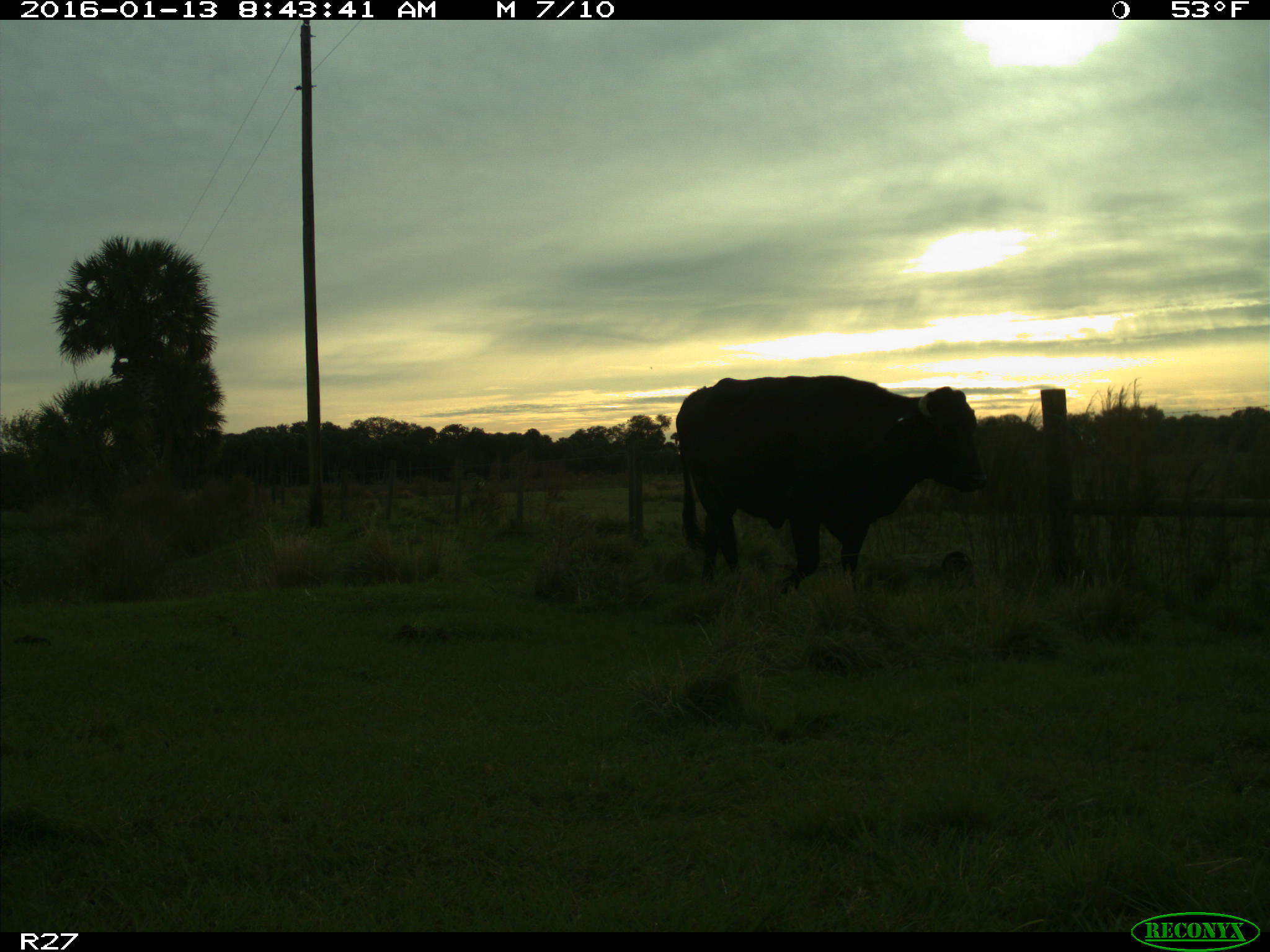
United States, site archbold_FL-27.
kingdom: Animalia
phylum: Chordata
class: Mammalia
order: Artiodactyla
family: Bovidae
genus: Bos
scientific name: Bos taurus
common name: domestic cow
Bos taurus (domestic cow).